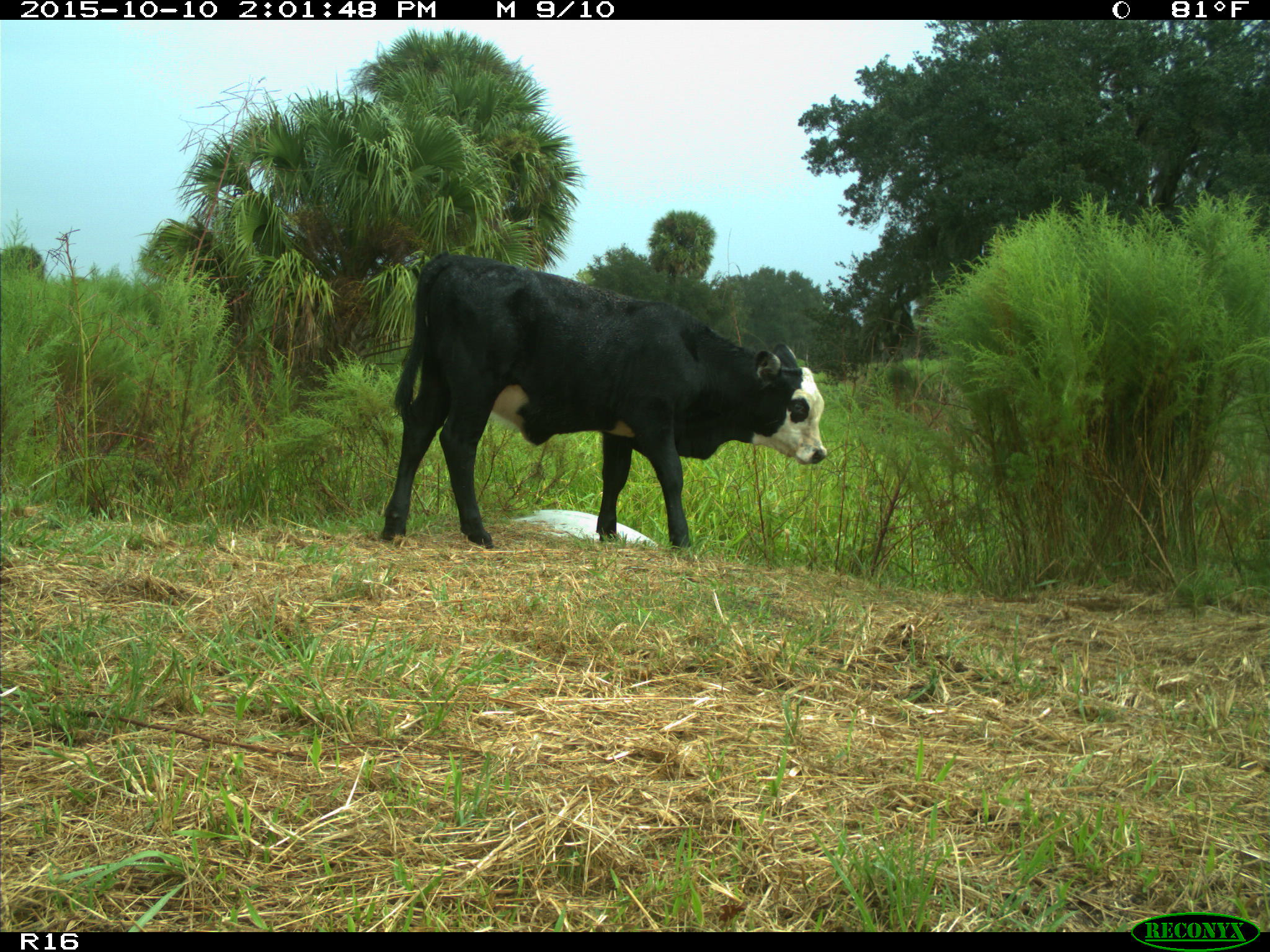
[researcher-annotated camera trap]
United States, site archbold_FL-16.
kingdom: Animalia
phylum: Chordata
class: Mammalia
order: Artiodactyla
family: Bovidae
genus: Bos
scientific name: Bos taurus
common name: domestic cow